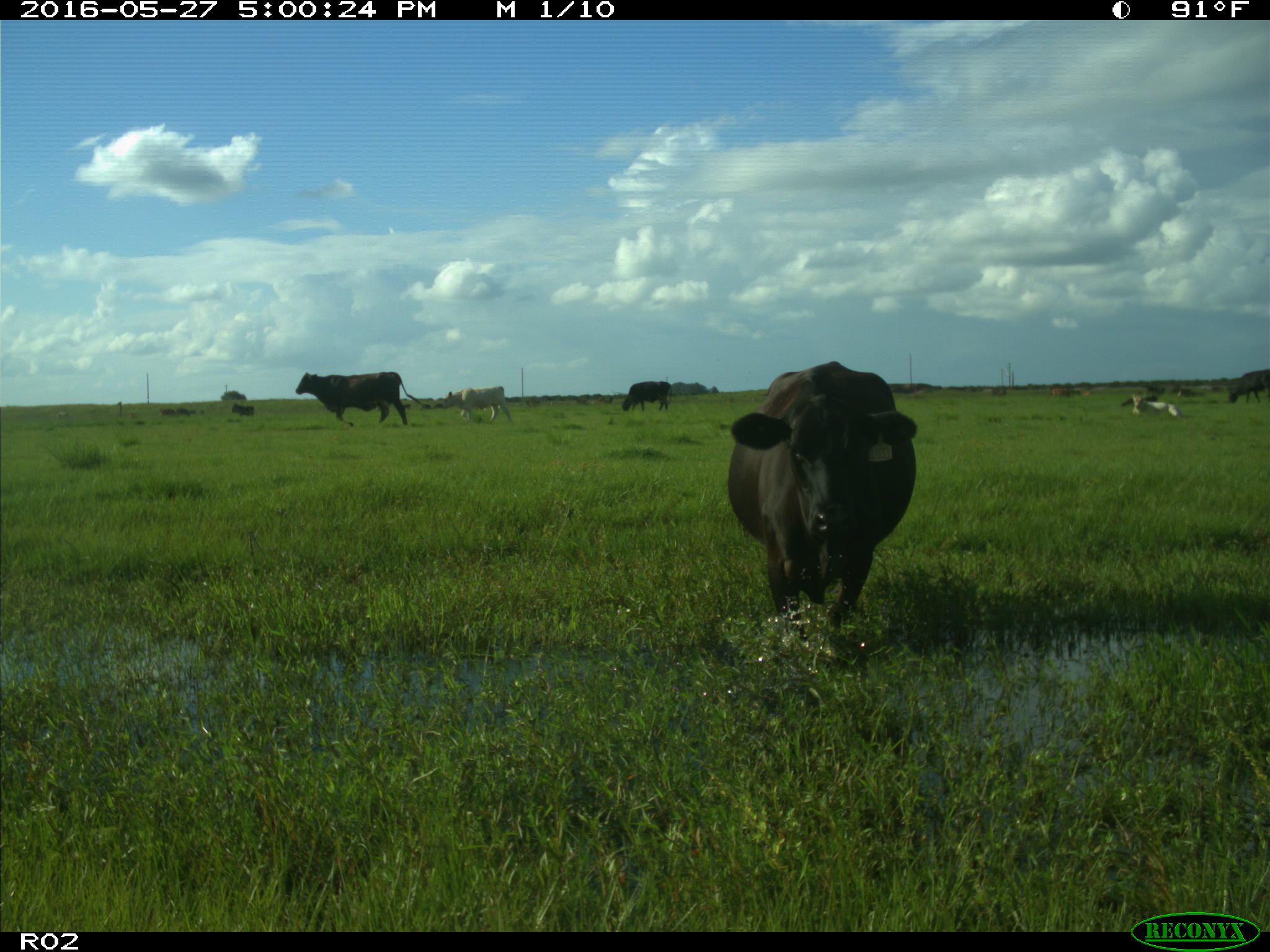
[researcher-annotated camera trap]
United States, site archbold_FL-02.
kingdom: Animalia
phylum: Chordata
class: Mammalia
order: Artiodactyla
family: Bovidae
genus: Bos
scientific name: Bos taurus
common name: domestic cow